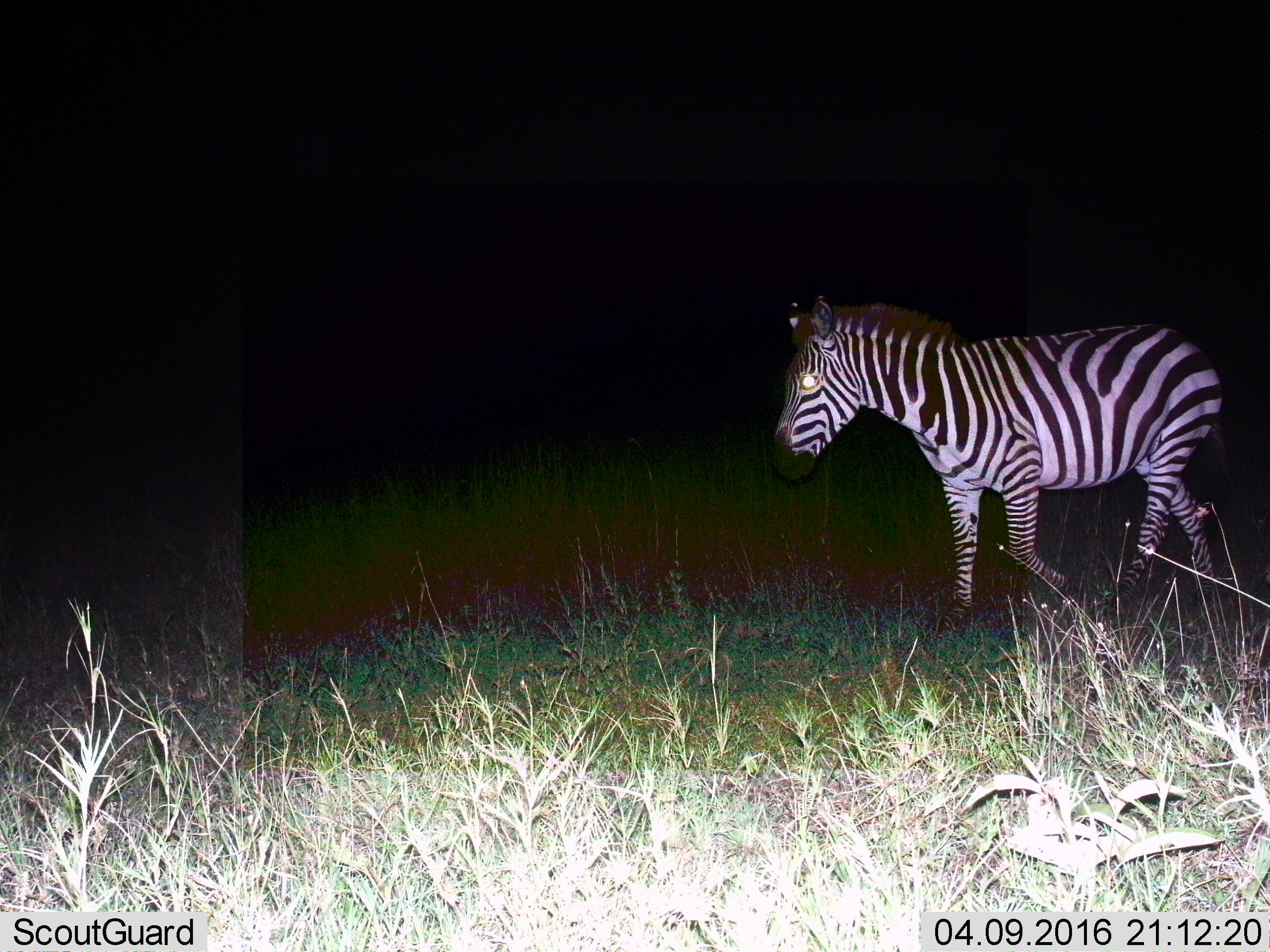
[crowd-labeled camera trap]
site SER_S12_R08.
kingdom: Animalia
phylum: Chordata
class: Mammalia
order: Perissodactyla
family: Equidae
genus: Equus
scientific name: Equus quagga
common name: plains zebra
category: zebraplains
Zebraplains (plains zebra) (Equus quagga), count 1. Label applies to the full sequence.